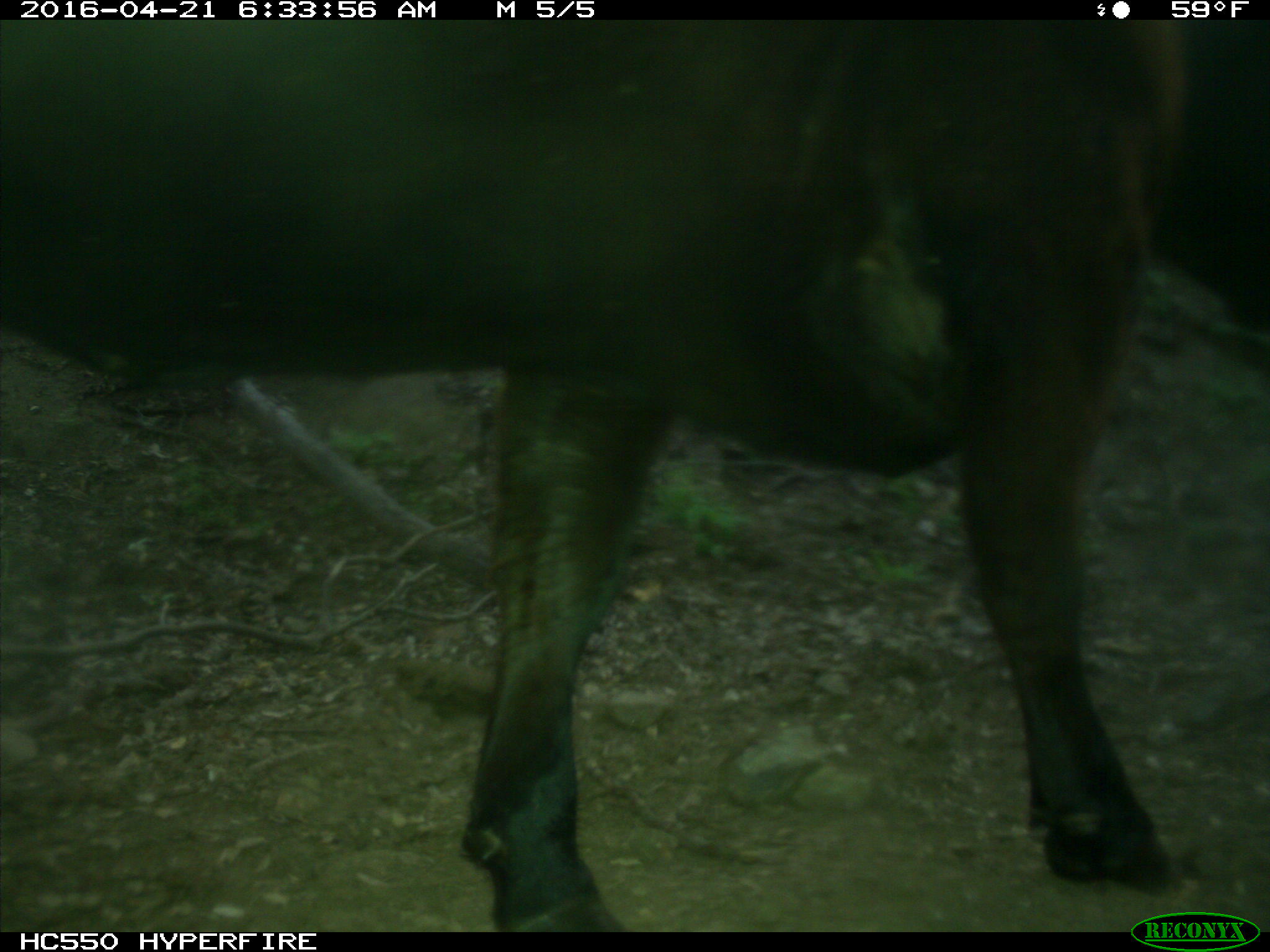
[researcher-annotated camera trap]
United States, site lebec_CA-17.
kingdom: Animalia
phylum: Chordata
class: Mammalia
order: Artiodactyla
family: Bovidae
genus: Bos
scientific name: Bos taurus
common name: domestic cow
Bos taurus (domestic cow).